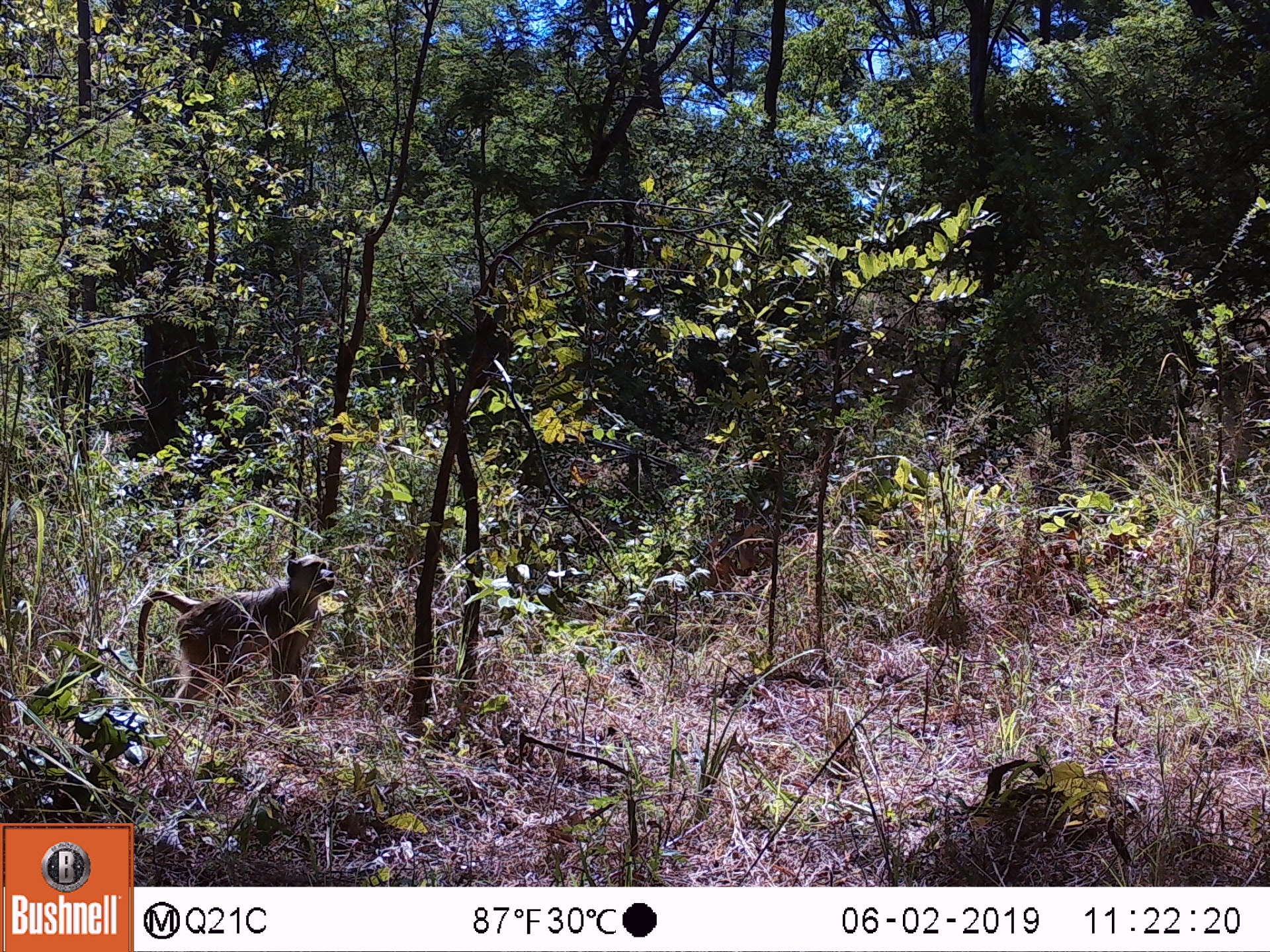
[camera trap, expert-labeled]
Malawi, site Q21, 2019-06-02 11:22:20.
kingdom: Animalia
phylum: Chordata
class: Mammalia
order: Primates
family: Cercopithecidae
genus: Papio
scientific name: Papio cynocephalus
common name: yellow baboon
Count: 1.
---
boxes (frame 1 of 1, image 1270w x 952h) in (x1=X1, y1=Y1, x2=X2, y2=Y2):
yellow baboon: (x1=113, y1=548, x2=352, y2=743)